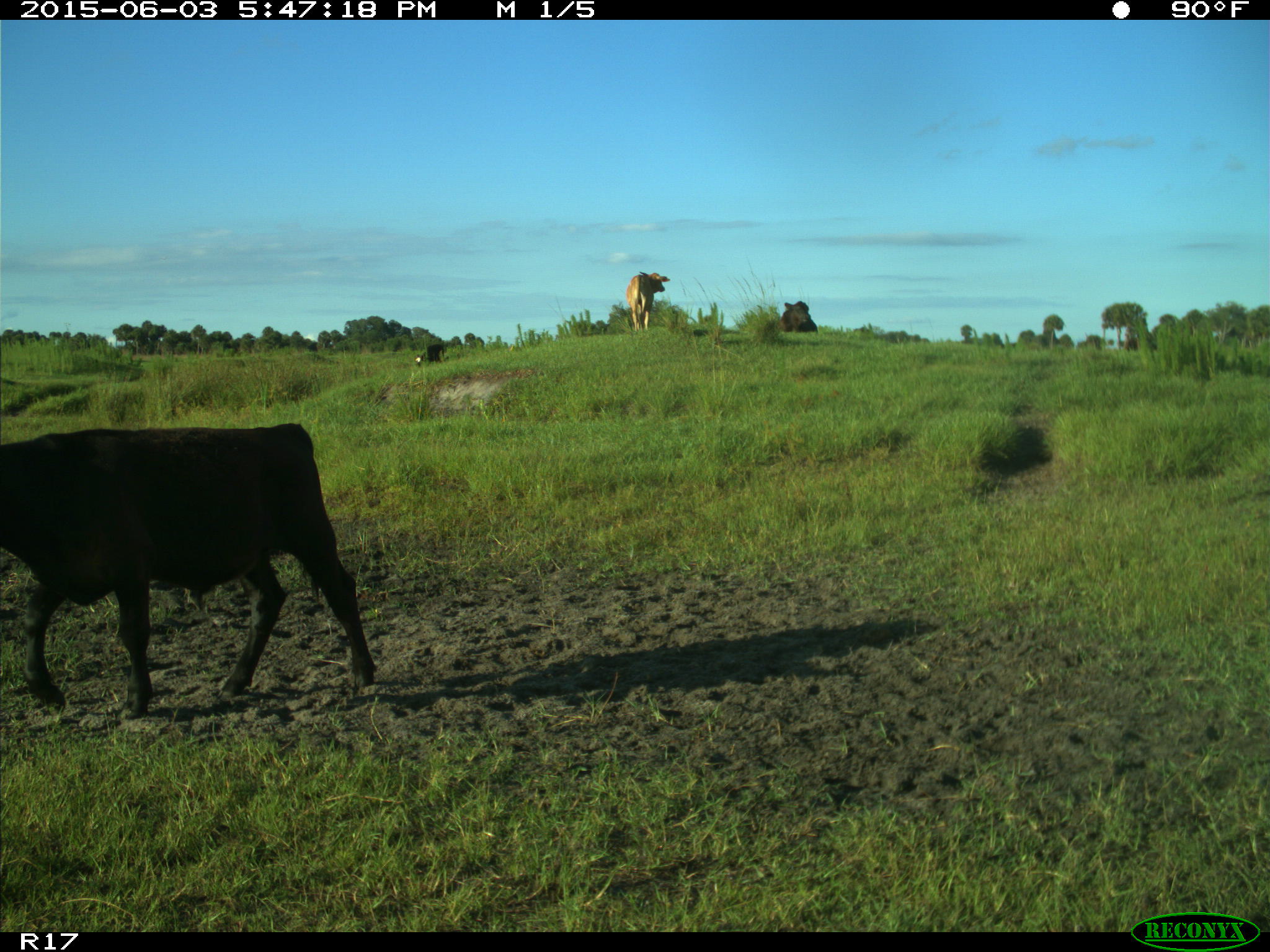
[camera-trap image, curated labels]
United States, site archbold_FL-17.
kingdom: Animalia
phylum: Chordata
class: Mammalia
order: Artiodactyla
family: Bovidae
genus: Bos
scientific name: Bos taurus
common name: domestic cow